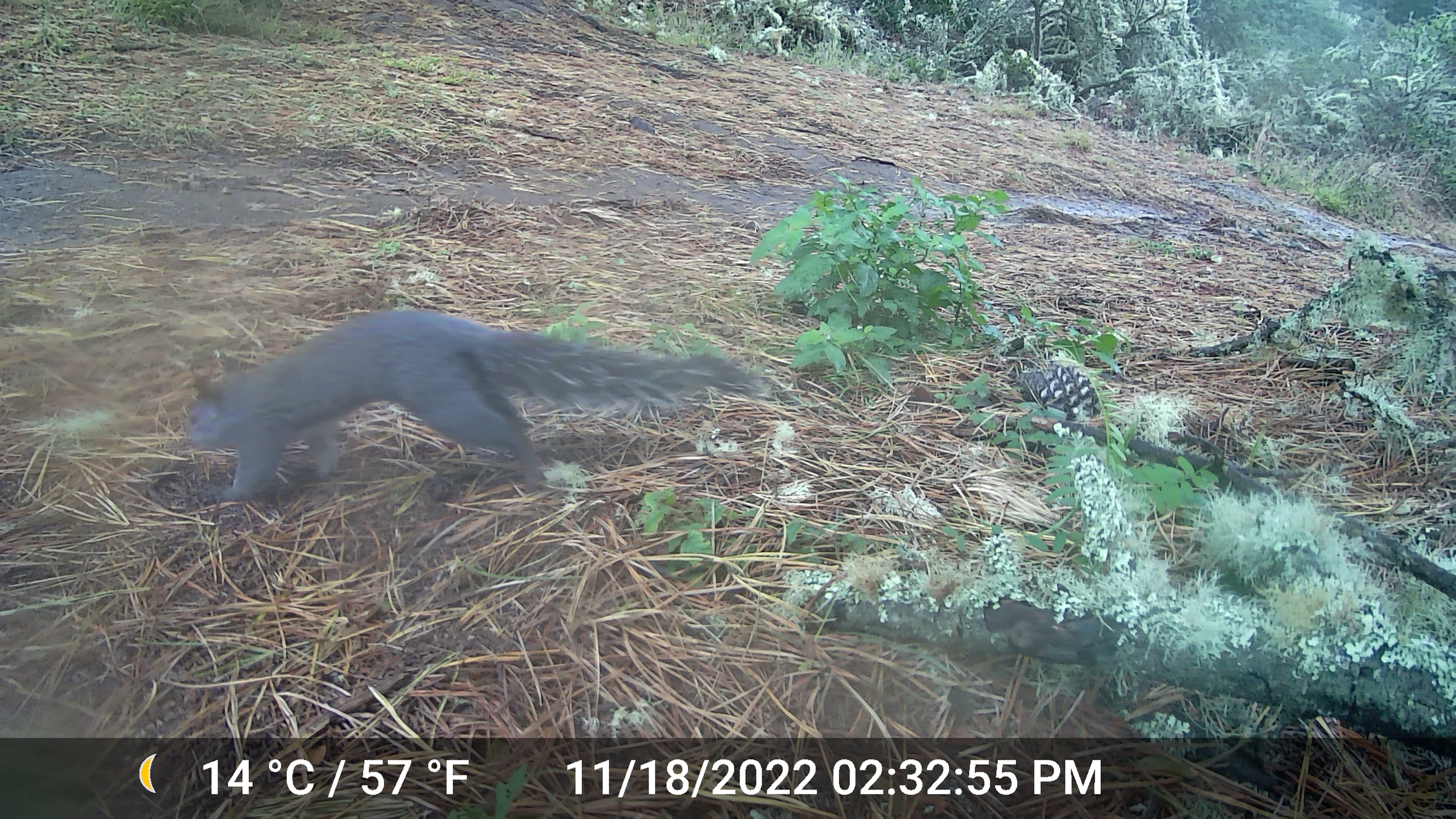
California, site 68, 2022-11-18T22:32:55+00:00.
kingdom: Animalia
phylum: Chordata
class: Mammalia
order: Rodentia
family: Sciuridae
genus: Sciurus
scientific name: Sciurus griseus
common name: western gray squirrel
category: western grey squirrel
Western grey squirrel (western gray squirrel) (Sciurus griseus).